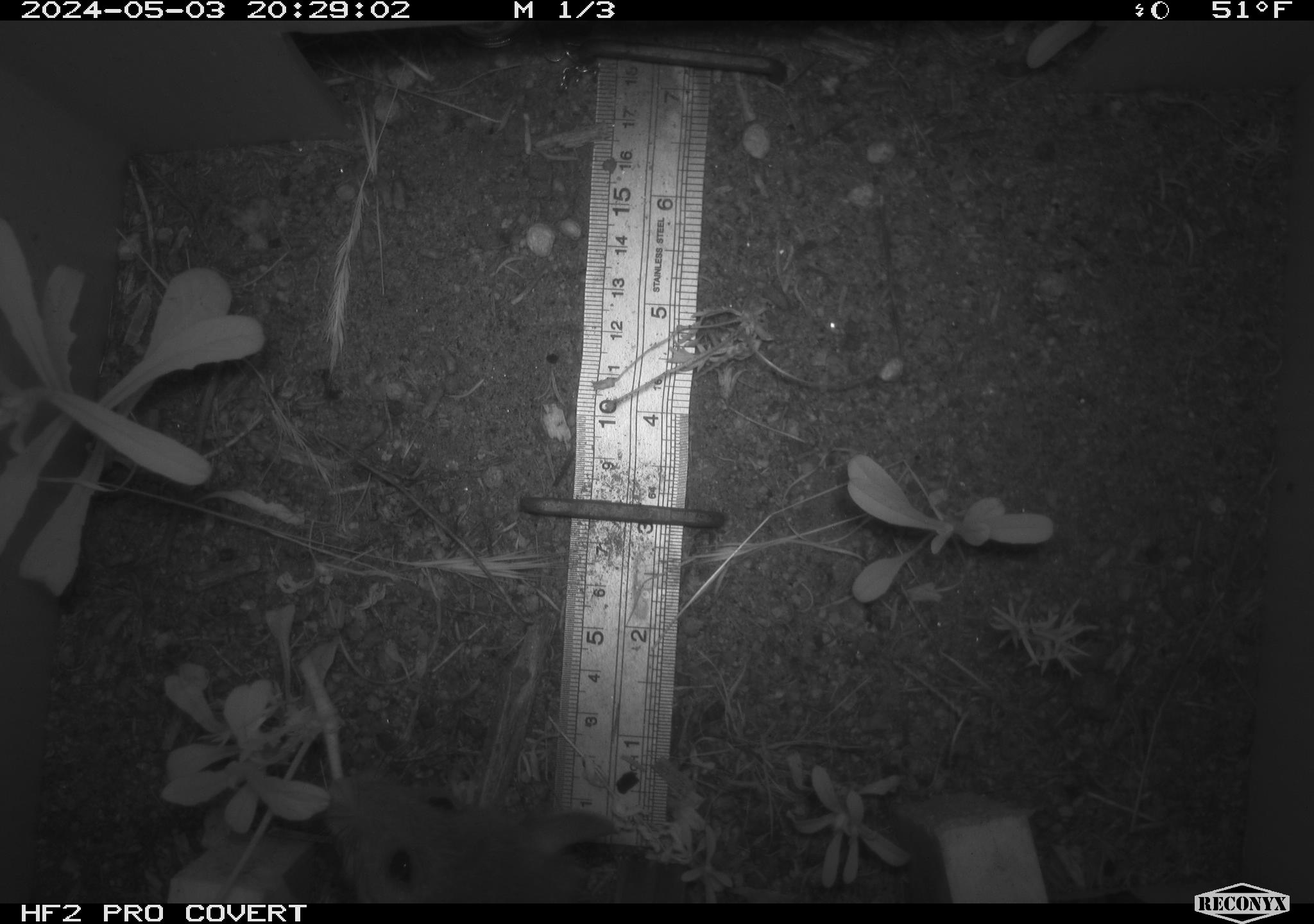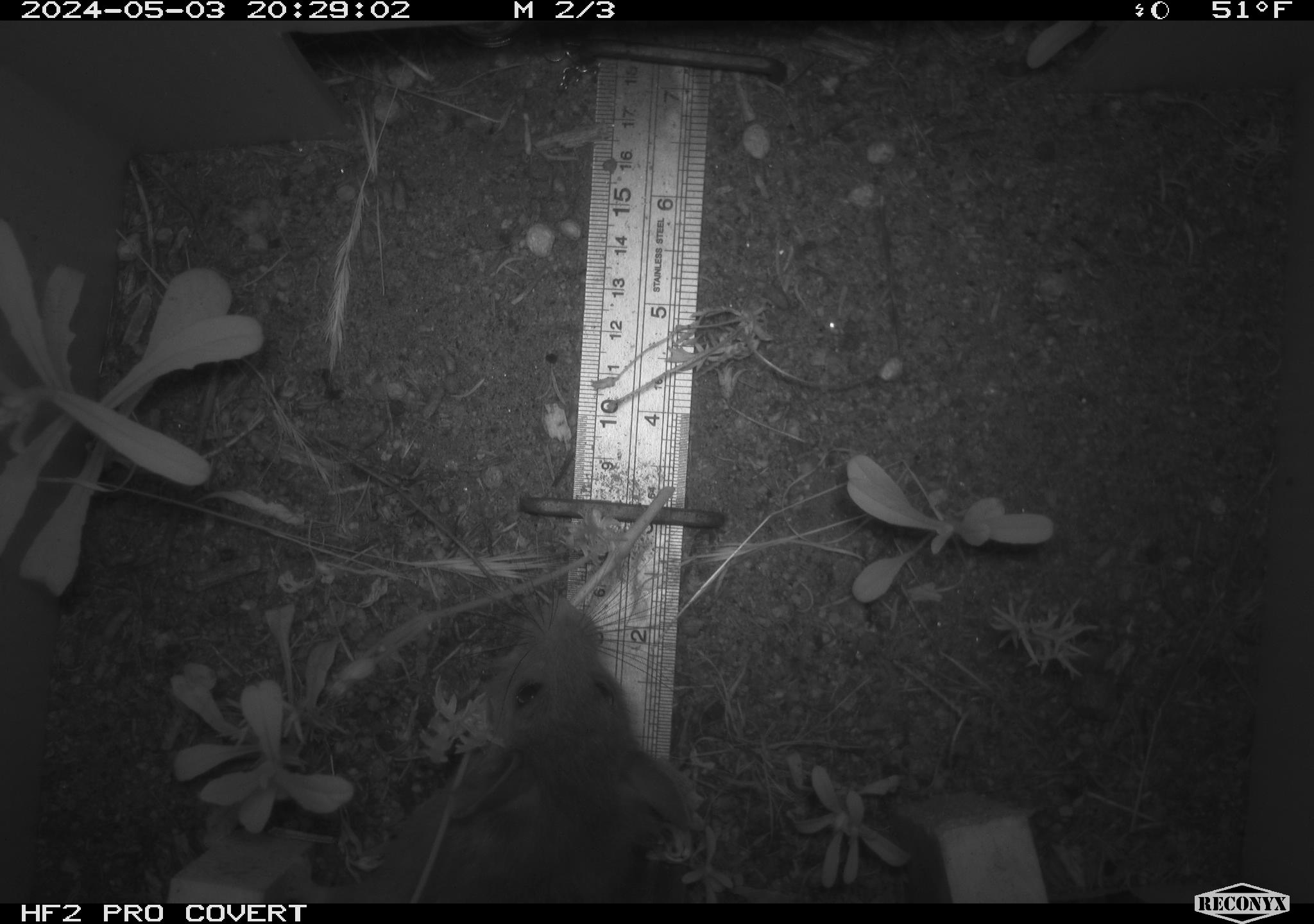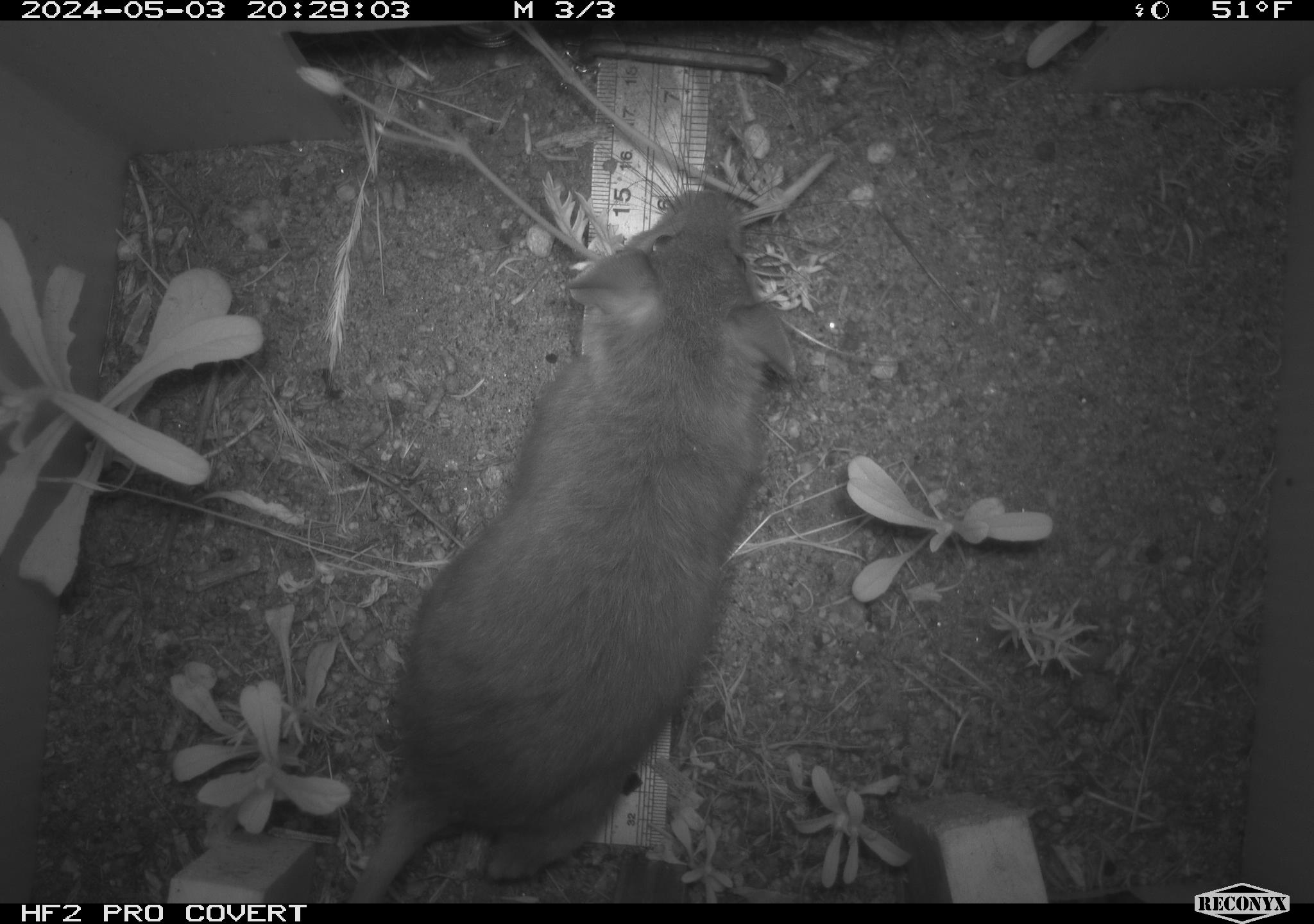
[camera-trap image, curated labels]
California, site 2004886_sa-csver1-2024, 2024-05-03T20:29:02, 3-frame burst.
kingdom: Animalia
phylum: Chordata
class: Mammalia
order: Rodentia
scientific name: Rodentia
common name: rodent